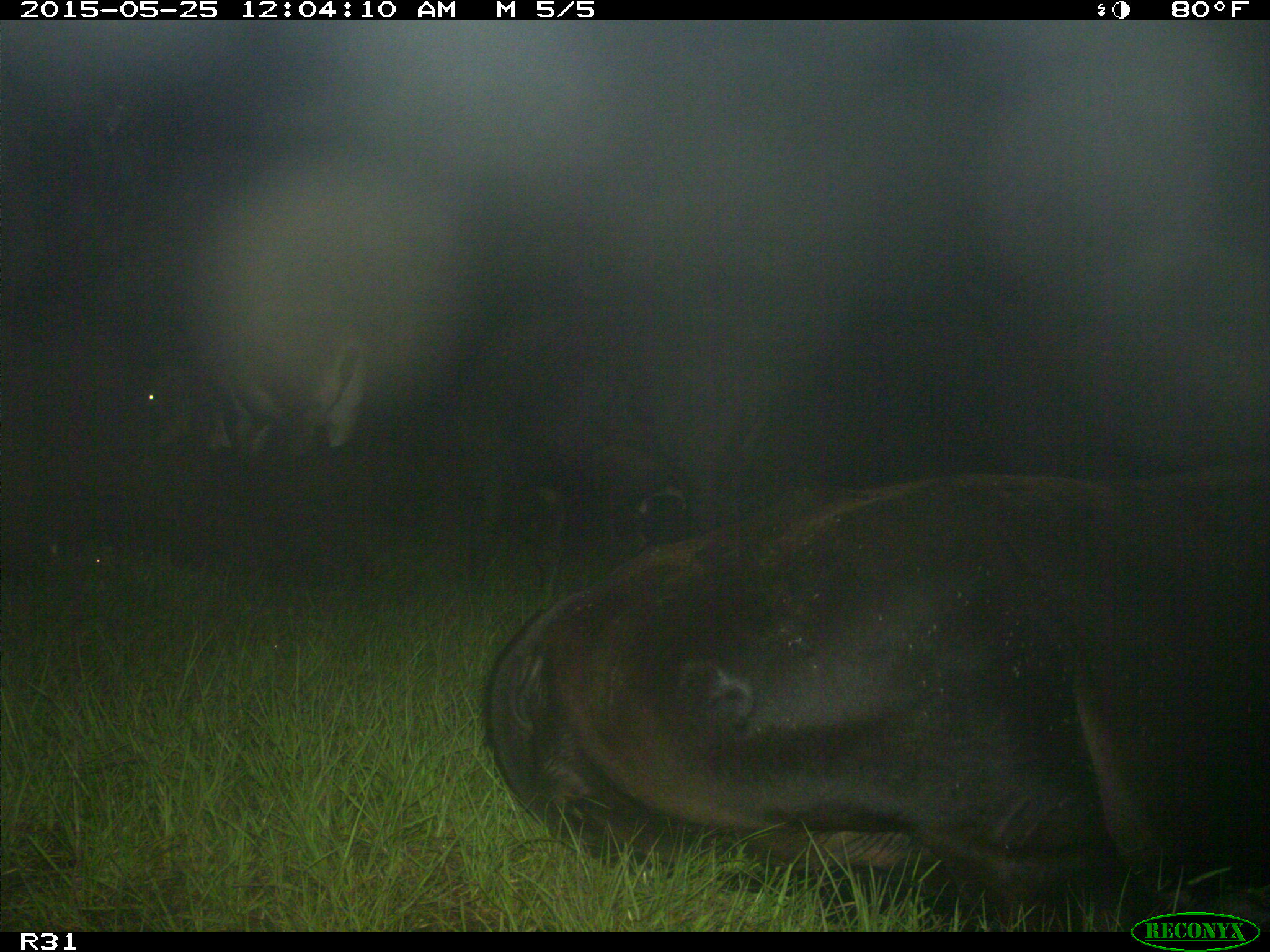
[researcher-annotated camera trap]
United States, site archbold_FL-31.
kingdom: Animalia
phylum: Chordata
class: Mammalia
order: Artiodactyla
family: Bovidae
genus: Bos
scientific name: Bos taurus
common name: domestic cow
Bos taurus (domestic cow).